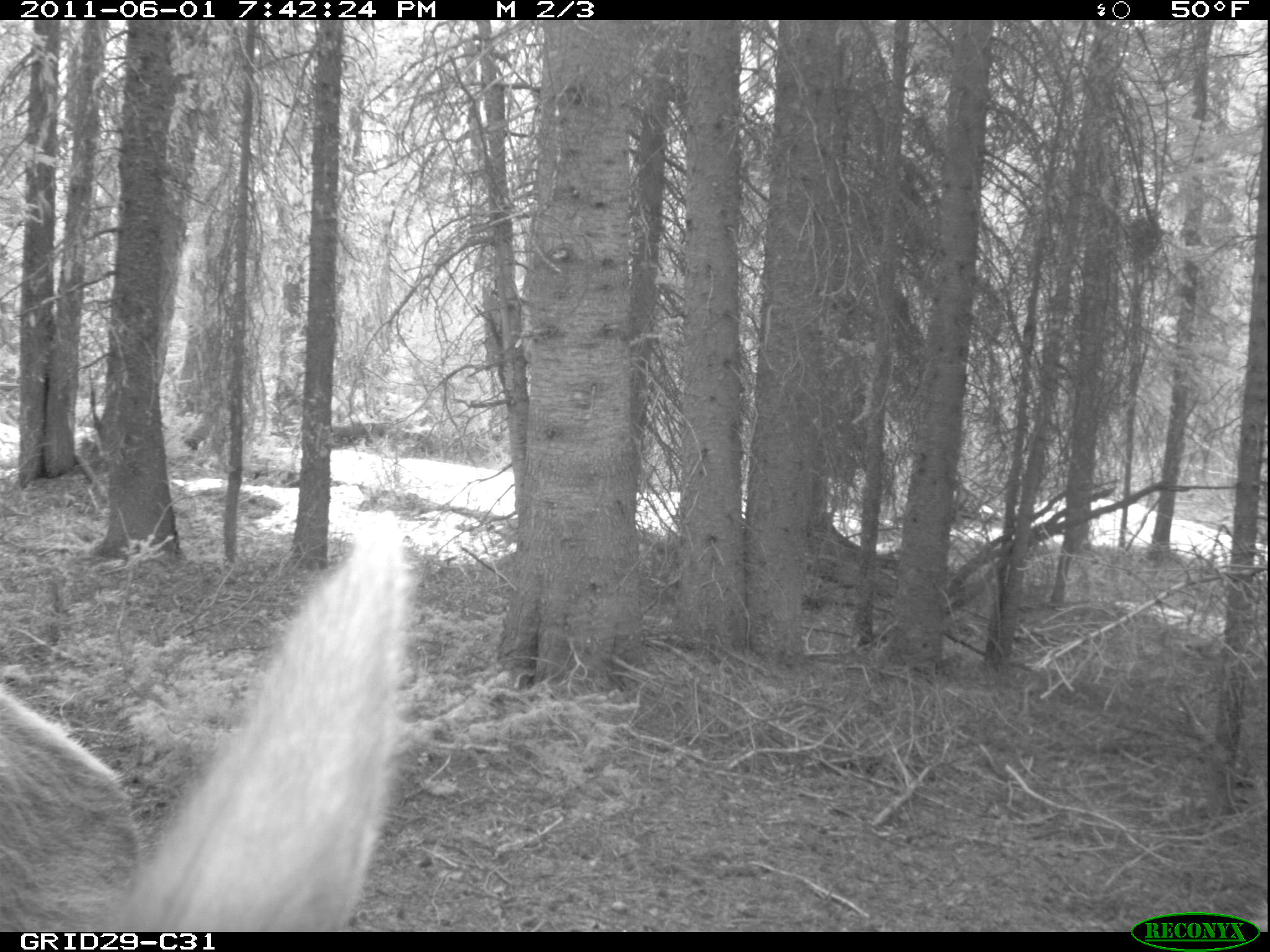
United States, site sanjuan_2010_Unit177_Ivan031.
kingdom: Animalia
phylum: Chordata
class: Mammalia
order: Artiodactyla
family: Cervidae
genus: Cervus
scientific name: Cervus elaphus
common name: red deer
Cervus elaphus (red deer).